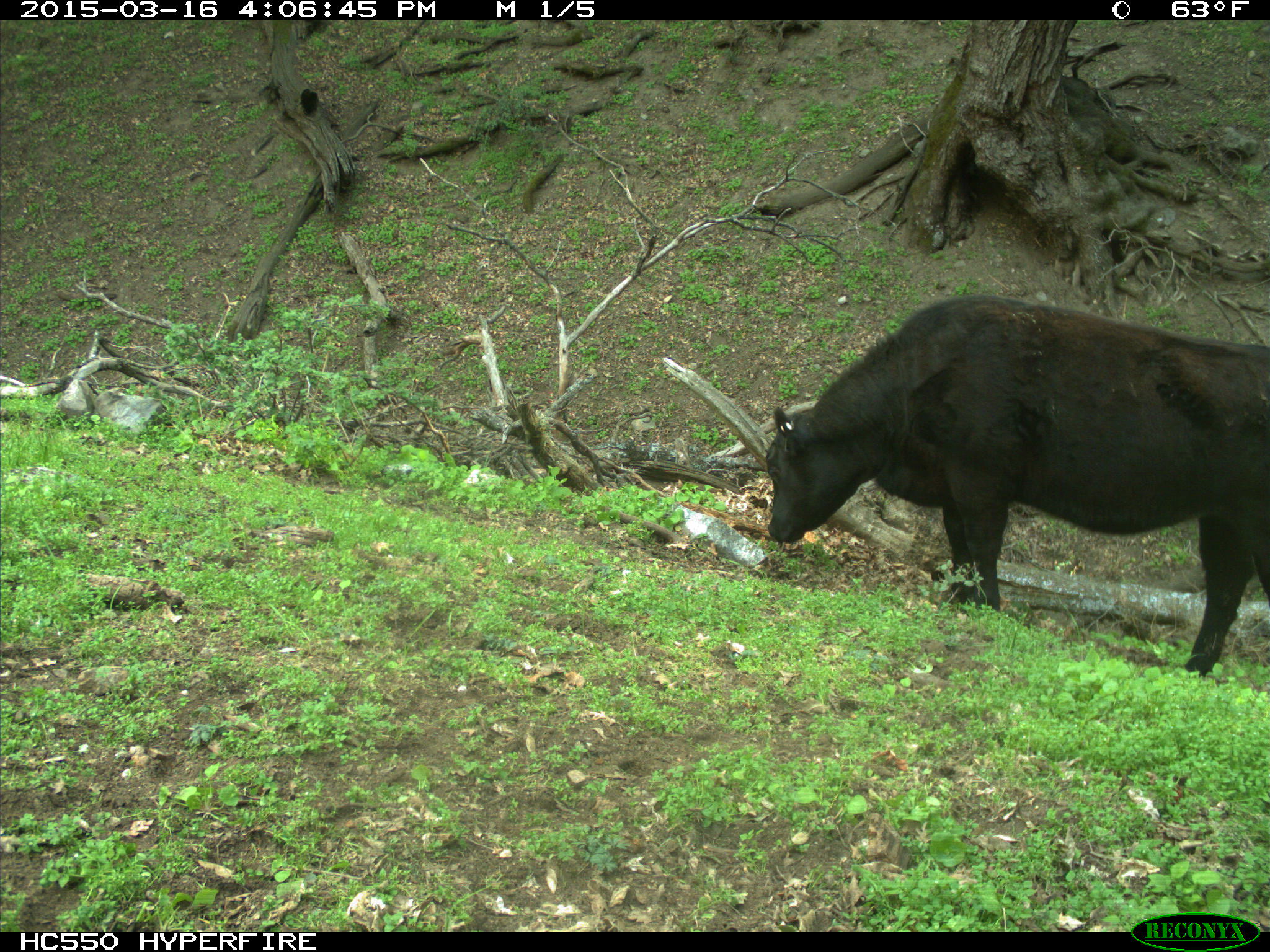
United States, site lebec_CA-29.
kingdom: Animalia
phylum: Chordata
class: Mammalia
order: Artiodactyla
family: Bovidae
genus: Bos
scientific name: Bos taurus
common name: domestic cow